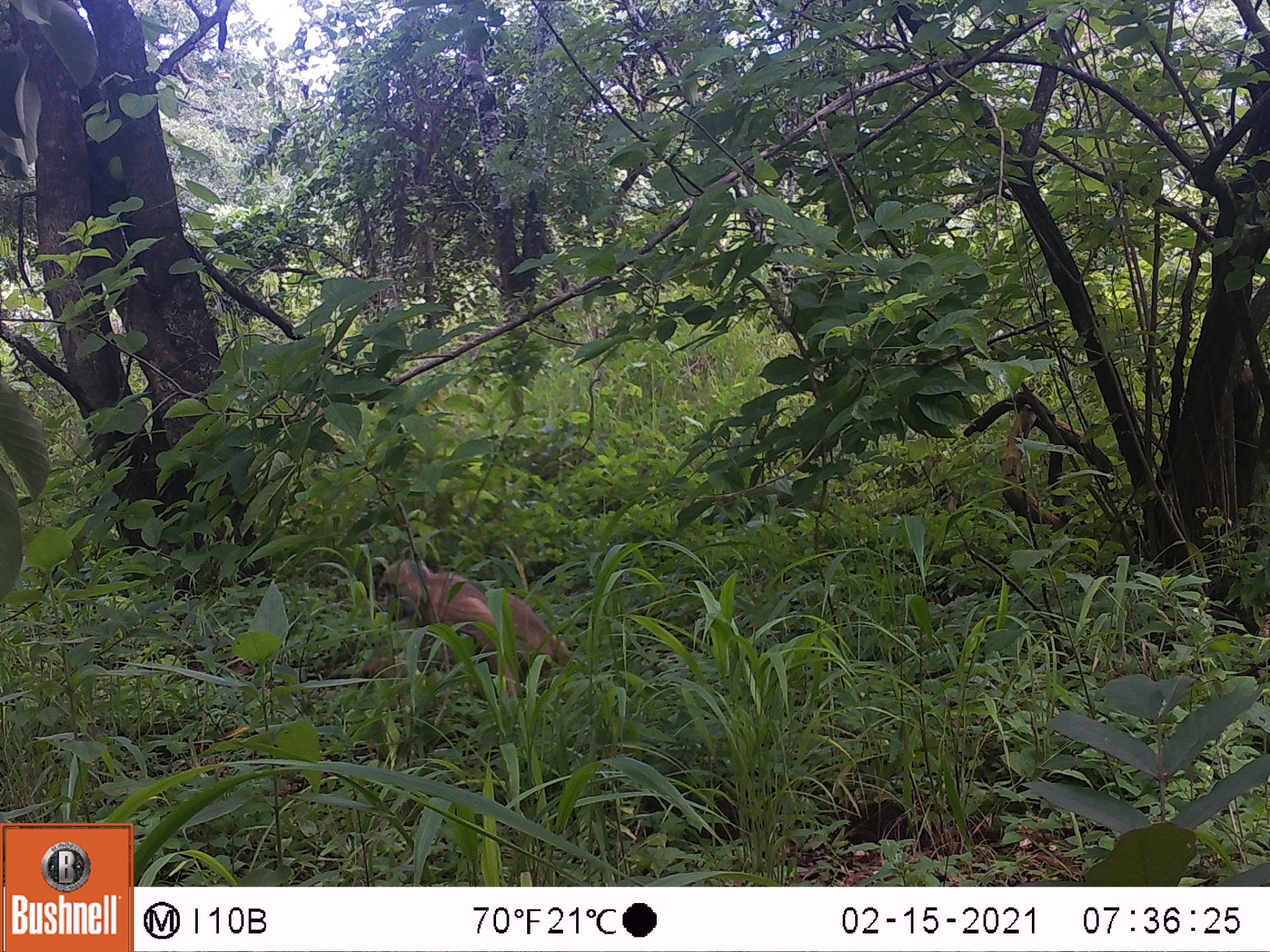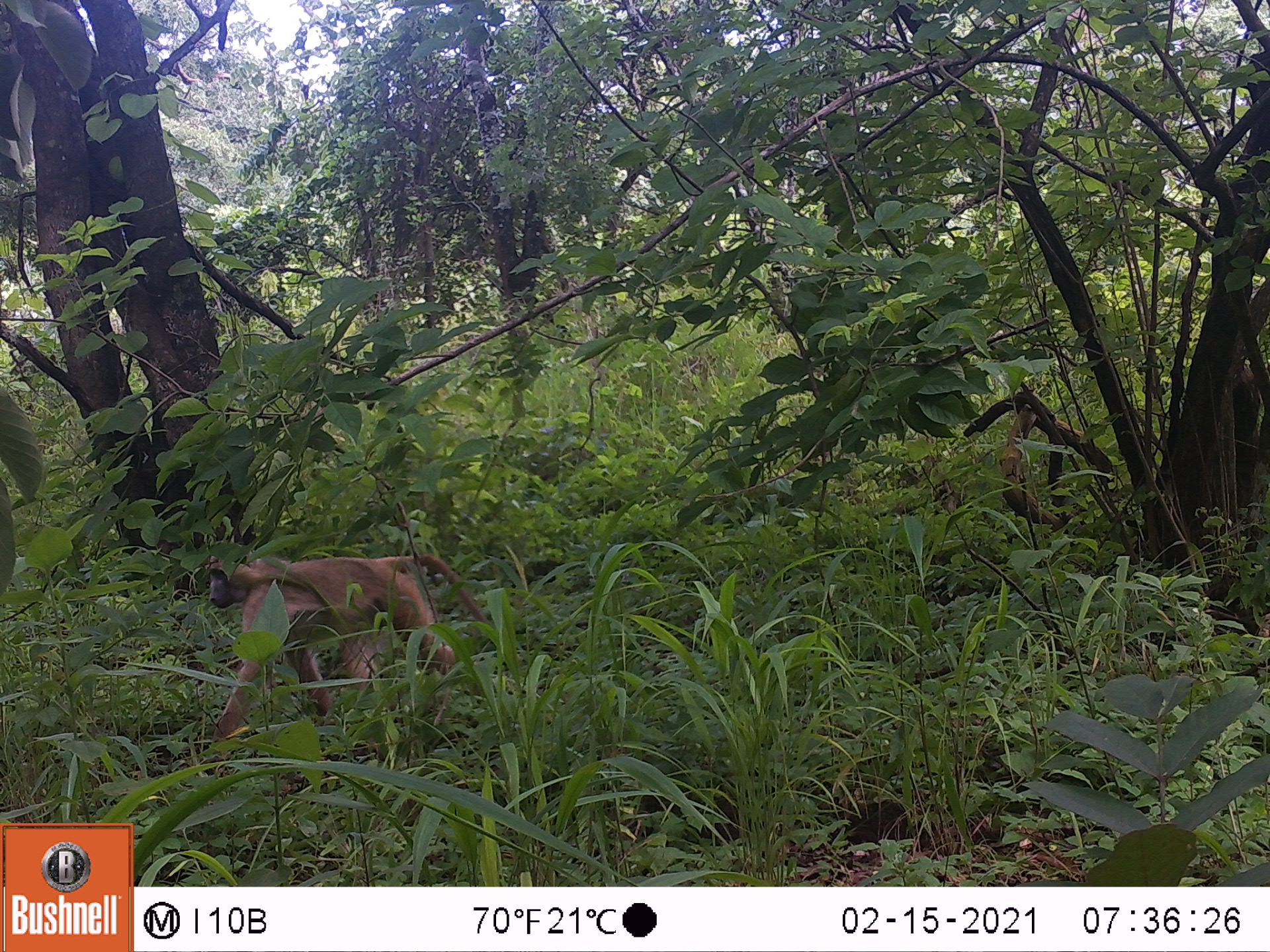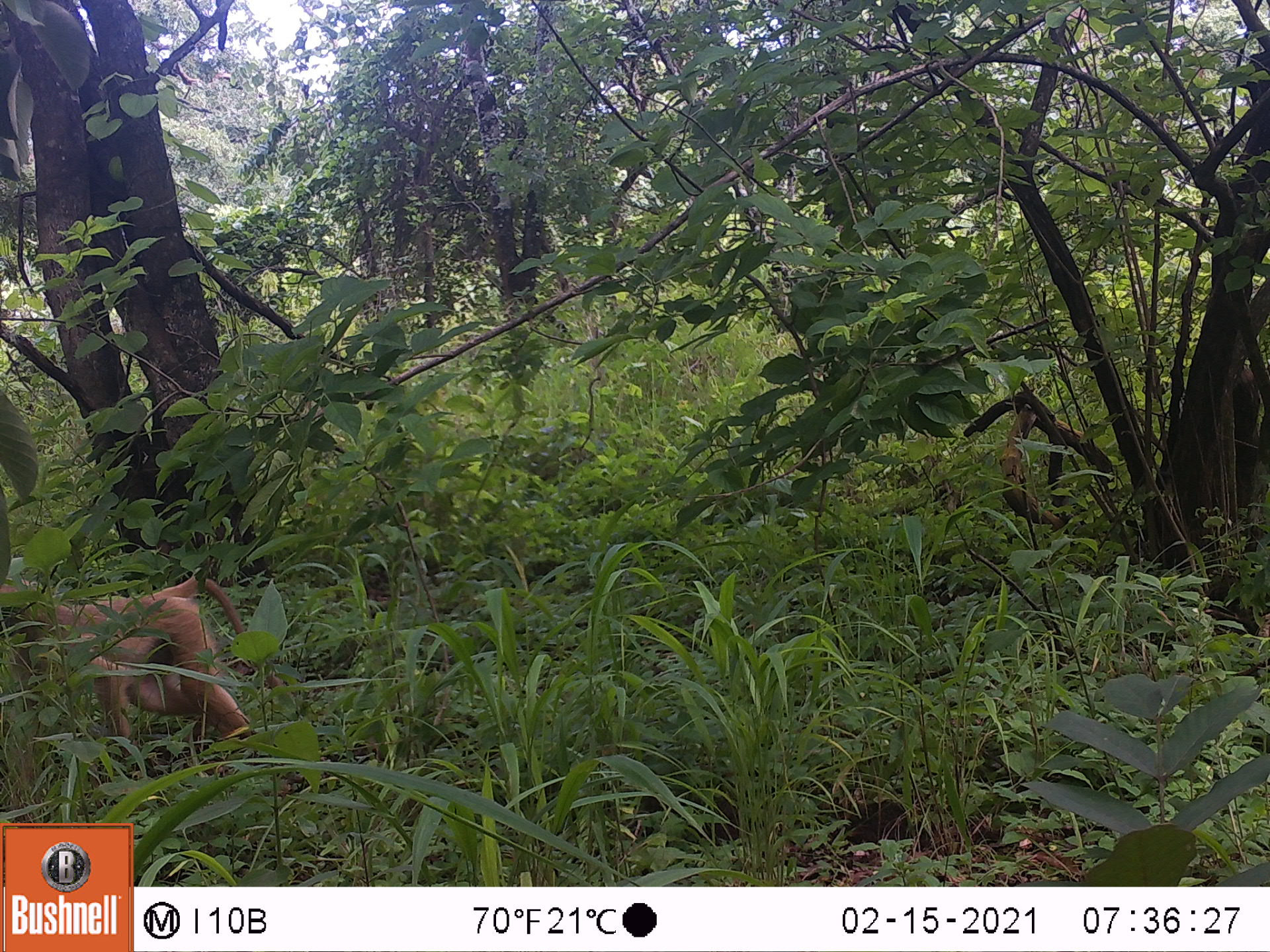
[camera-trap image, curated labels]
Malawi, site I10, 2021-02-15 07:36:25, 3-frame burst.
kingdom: Animalia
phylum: Chordata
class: Mammalia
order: Primates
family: Cercopithecidae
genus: Papio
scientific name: Papio cynocephalus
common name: yellow baboon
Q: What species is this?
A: Yellow baboon (Papio cynocephalus).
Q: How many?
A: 1.